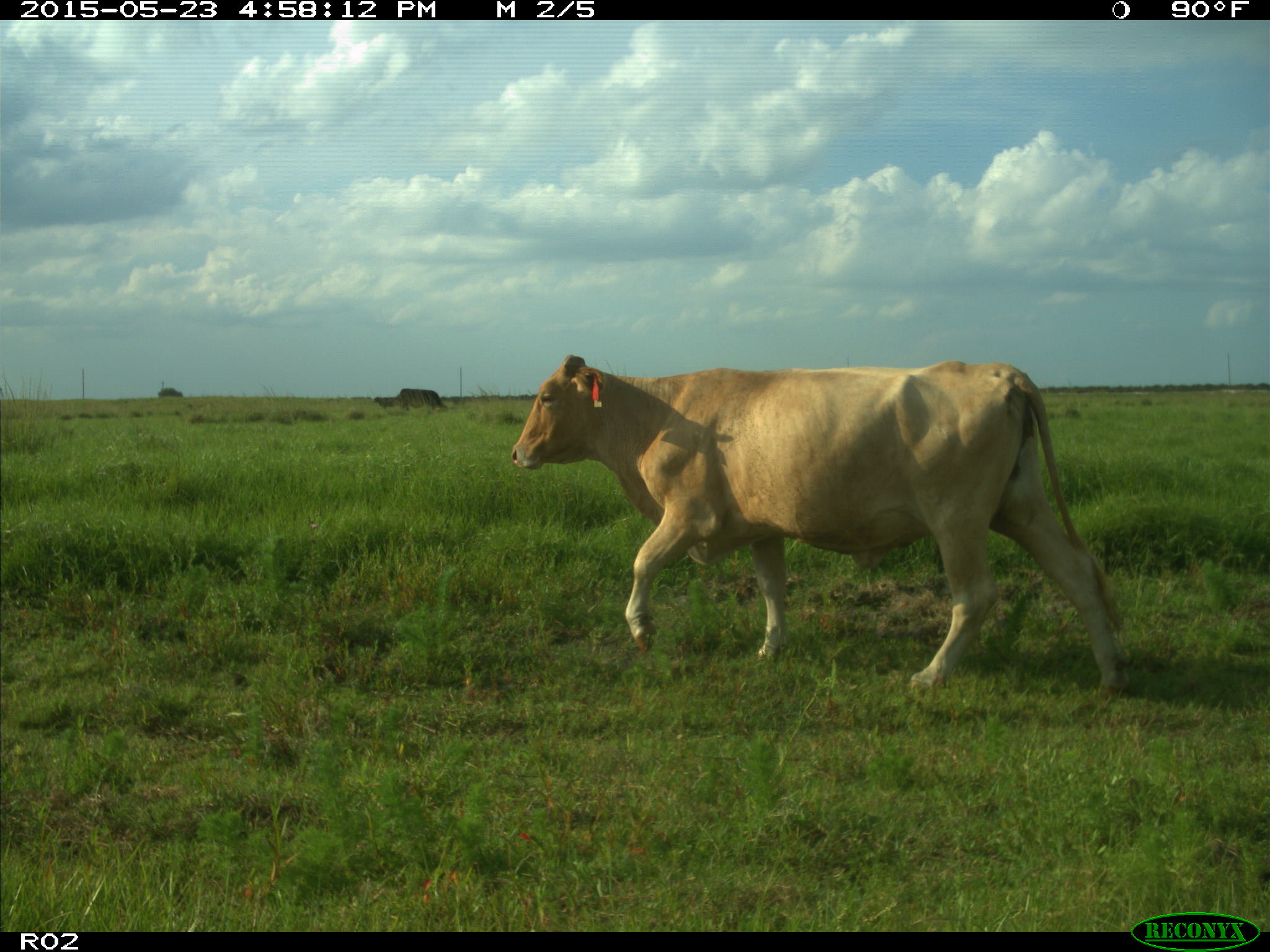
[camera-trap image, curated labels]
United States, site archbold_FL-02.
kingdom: Animalia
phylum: Chordata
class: Mammalia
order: Artiodactyla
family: Bovidae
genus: Bos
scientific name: Bos taurus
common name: domestic cow